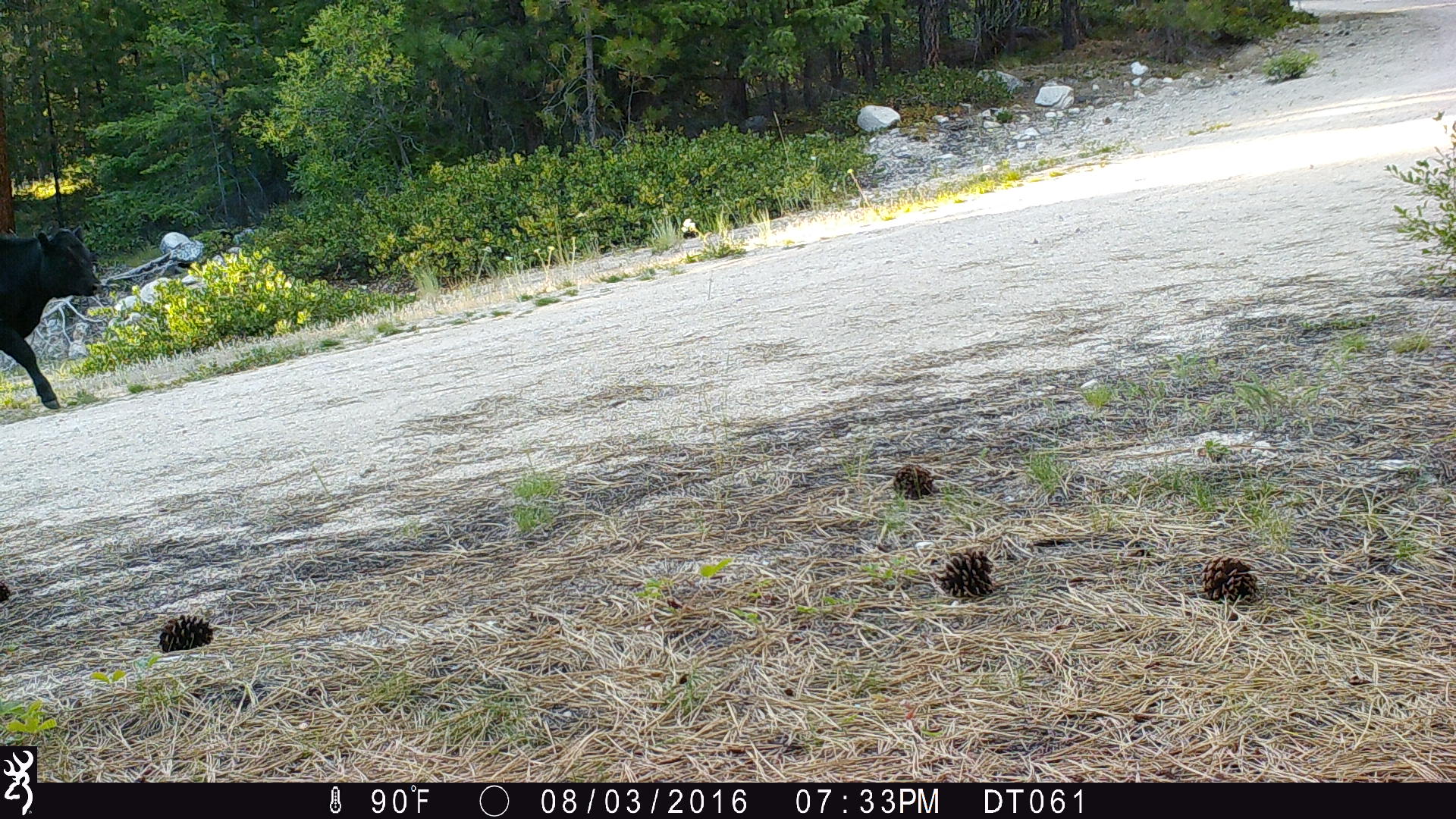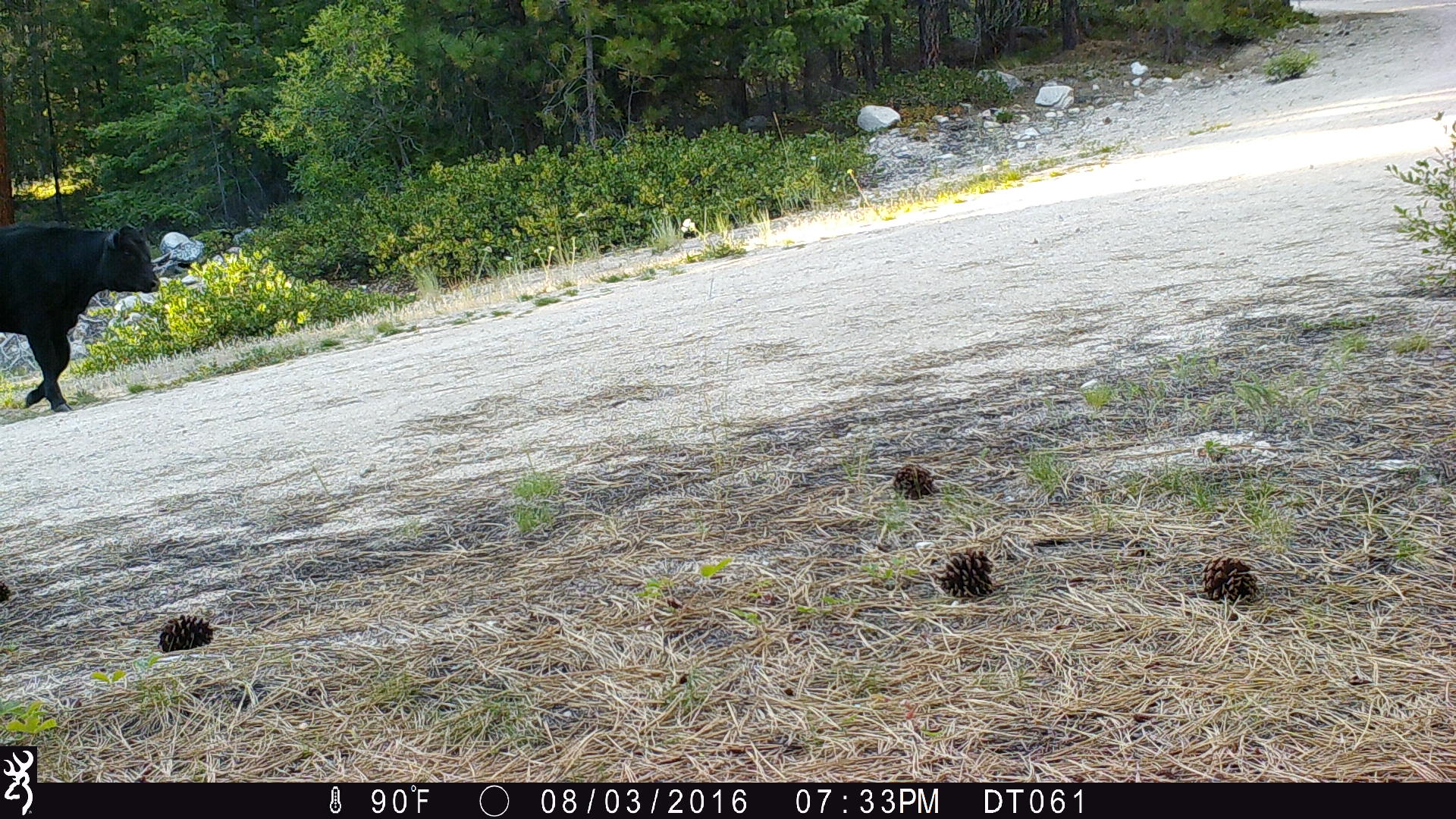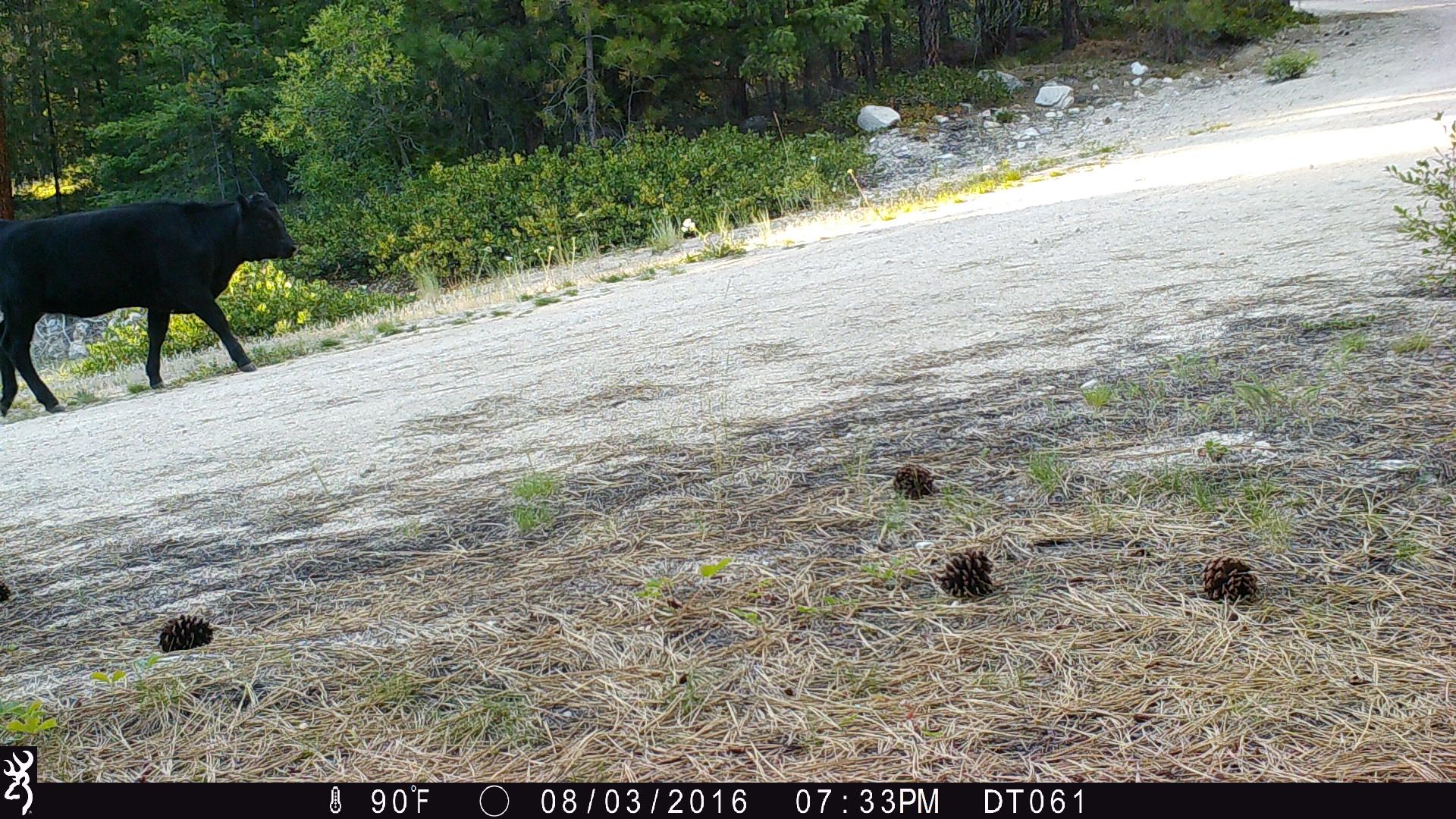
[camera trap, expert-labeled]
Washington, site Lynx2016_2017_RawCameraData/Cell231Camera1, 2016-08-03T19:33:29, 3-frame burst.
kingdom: Animalia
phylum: Chordata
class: Mammalia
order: Artiodactyla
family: Bovidae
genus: Bos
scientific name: Bos taurus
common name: domestic cattle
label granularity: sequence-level